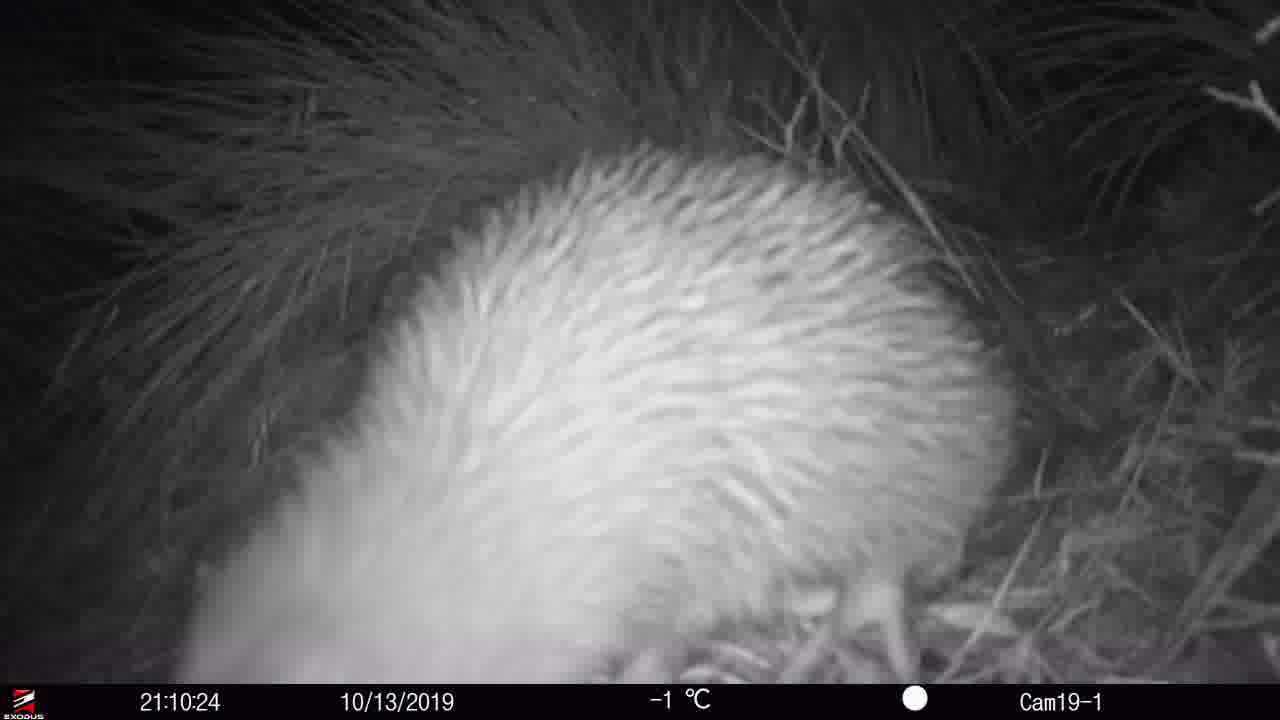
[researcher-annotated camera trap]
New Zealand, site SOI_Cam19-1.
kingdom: Animalia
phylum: Chordata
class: Aves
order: Apterygiformes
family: Apterygidae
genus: Apteryx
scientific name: Apteryx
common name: kiwi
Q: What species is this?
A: Kiwi (Apteryx).